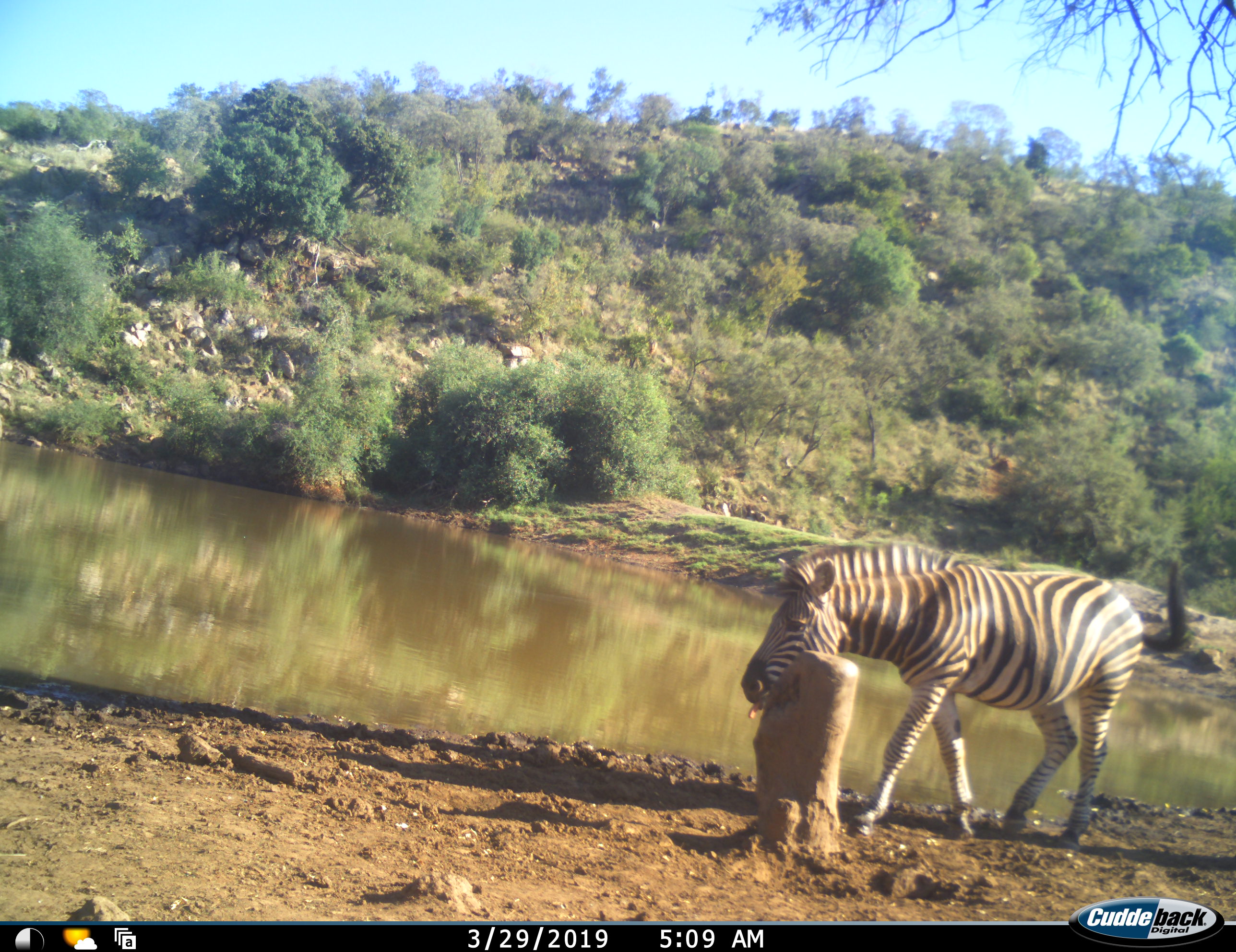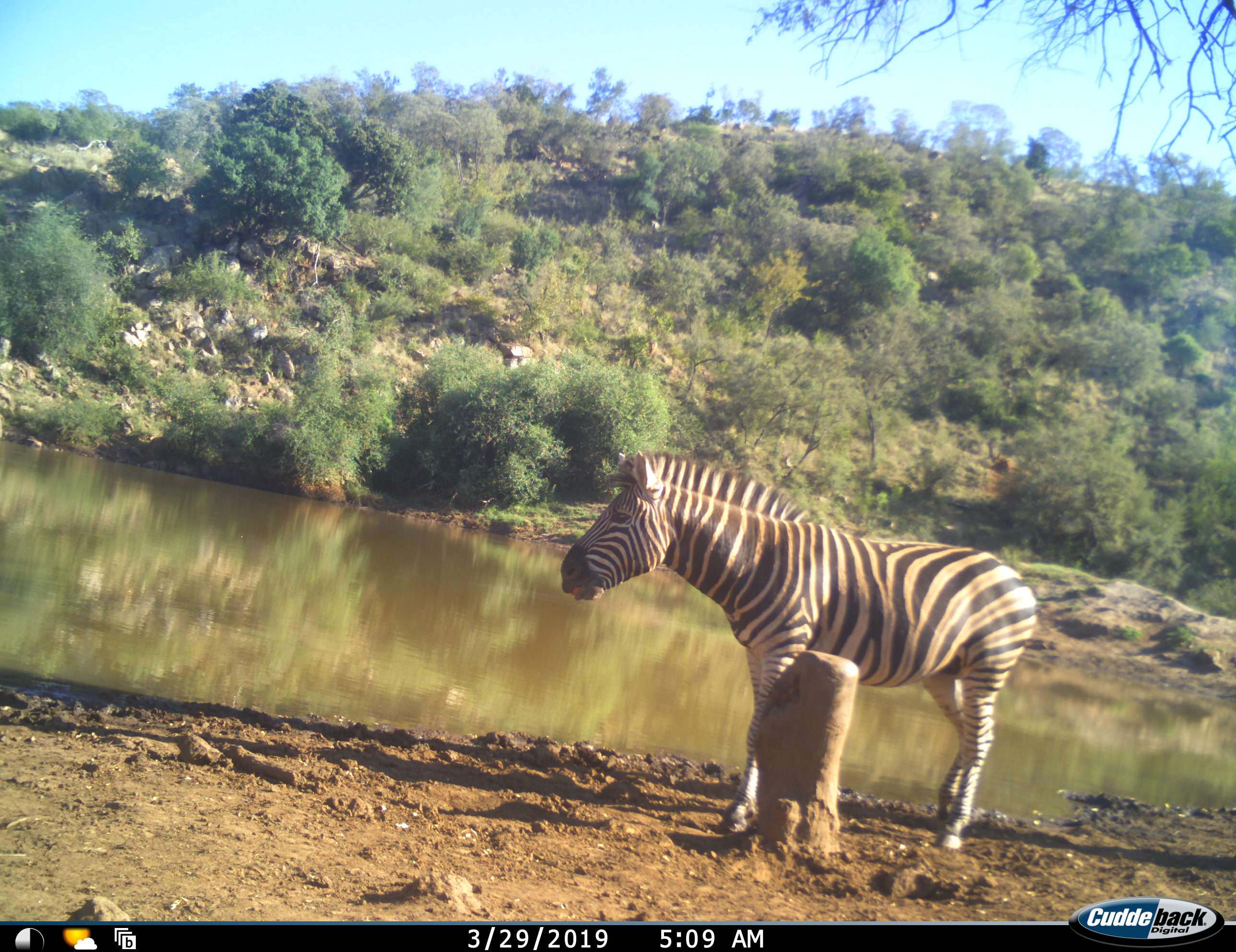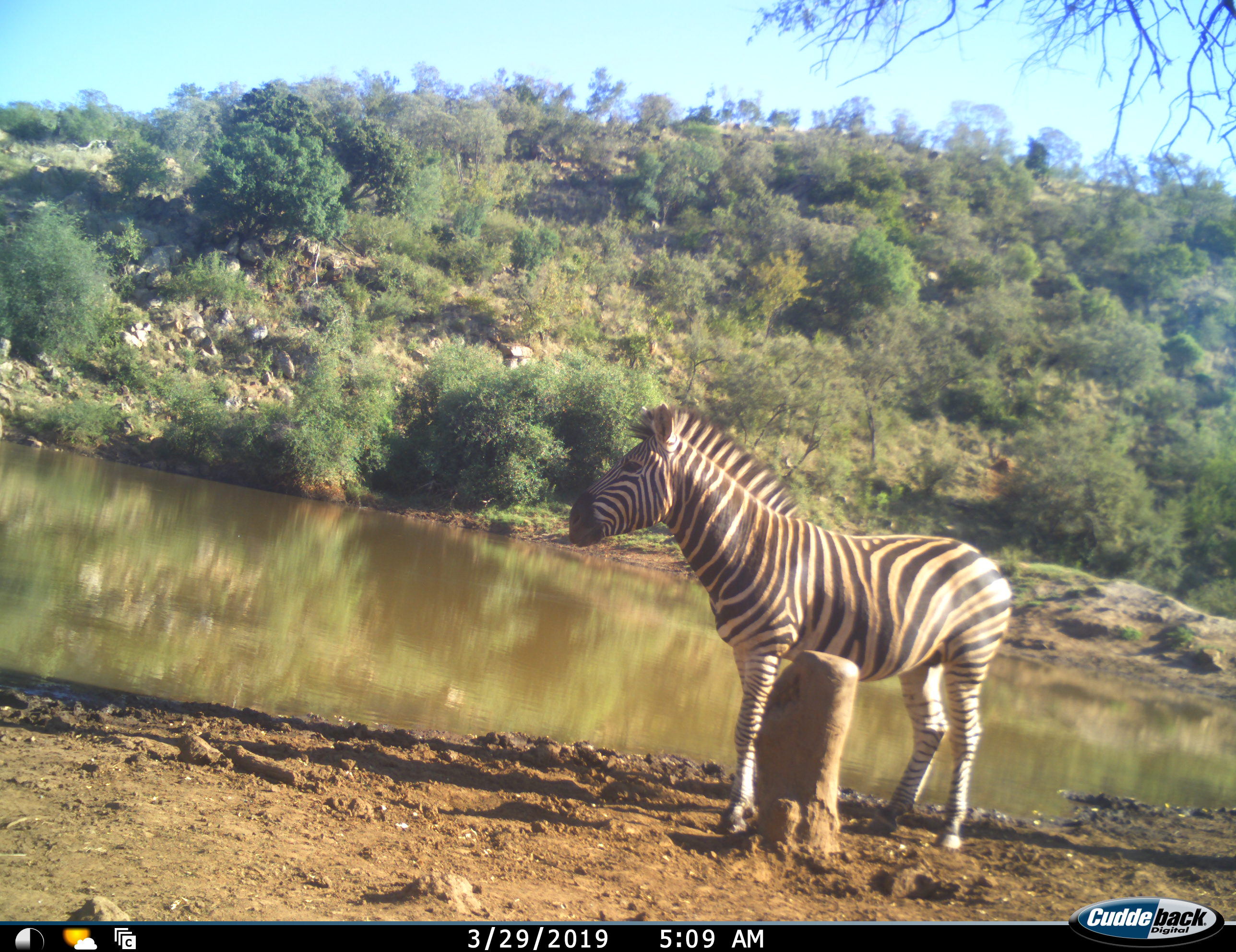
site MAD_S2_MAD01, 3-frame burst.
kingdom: Animalia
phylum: Chordata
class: Mammalia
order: Perissodactyla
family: Equidae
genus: Equus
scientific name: Equus quagga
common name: plains zebra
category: zebraplains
Zebraplains (plains zebra) (Equus quagga), count 1. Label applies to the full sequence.